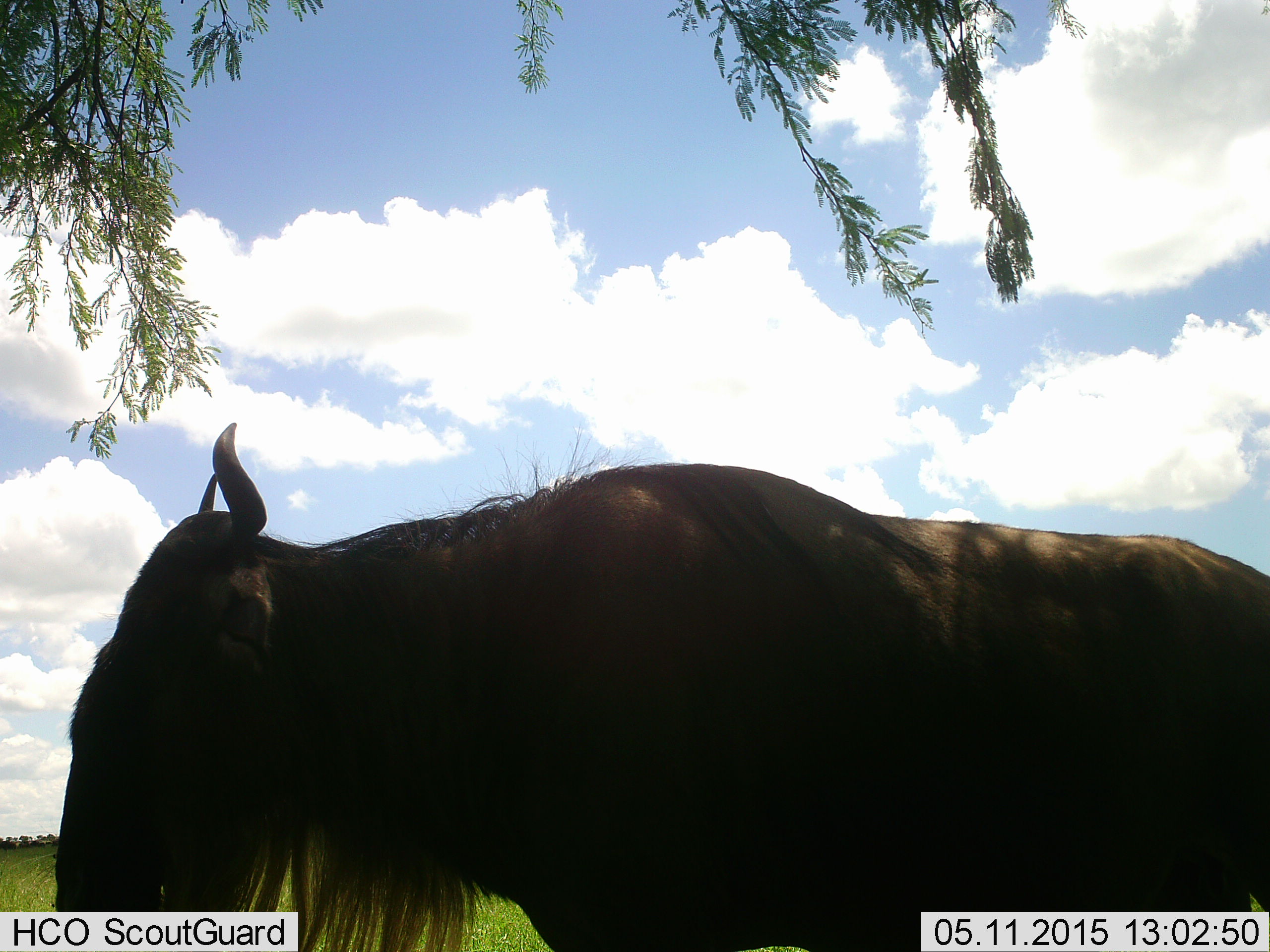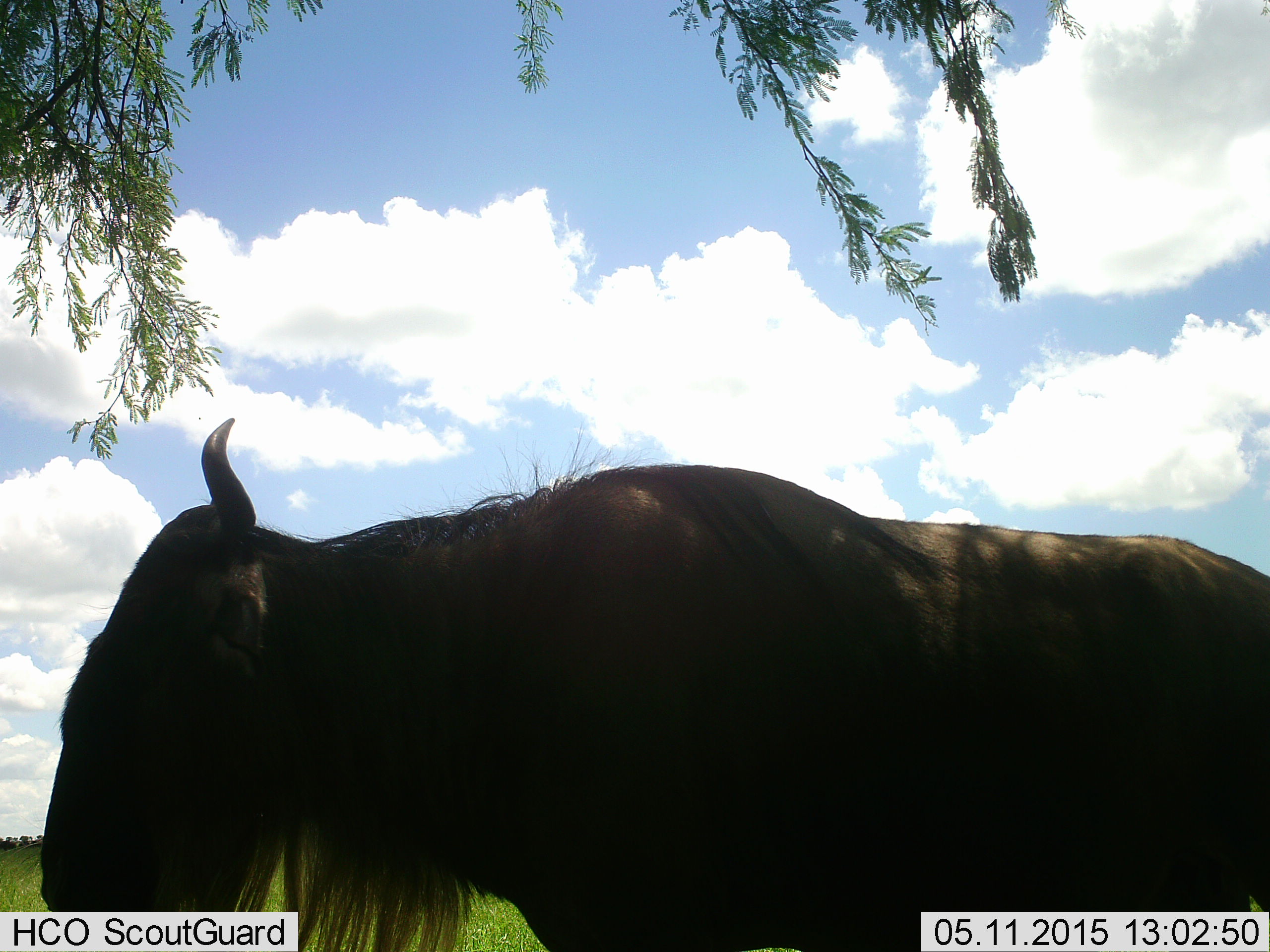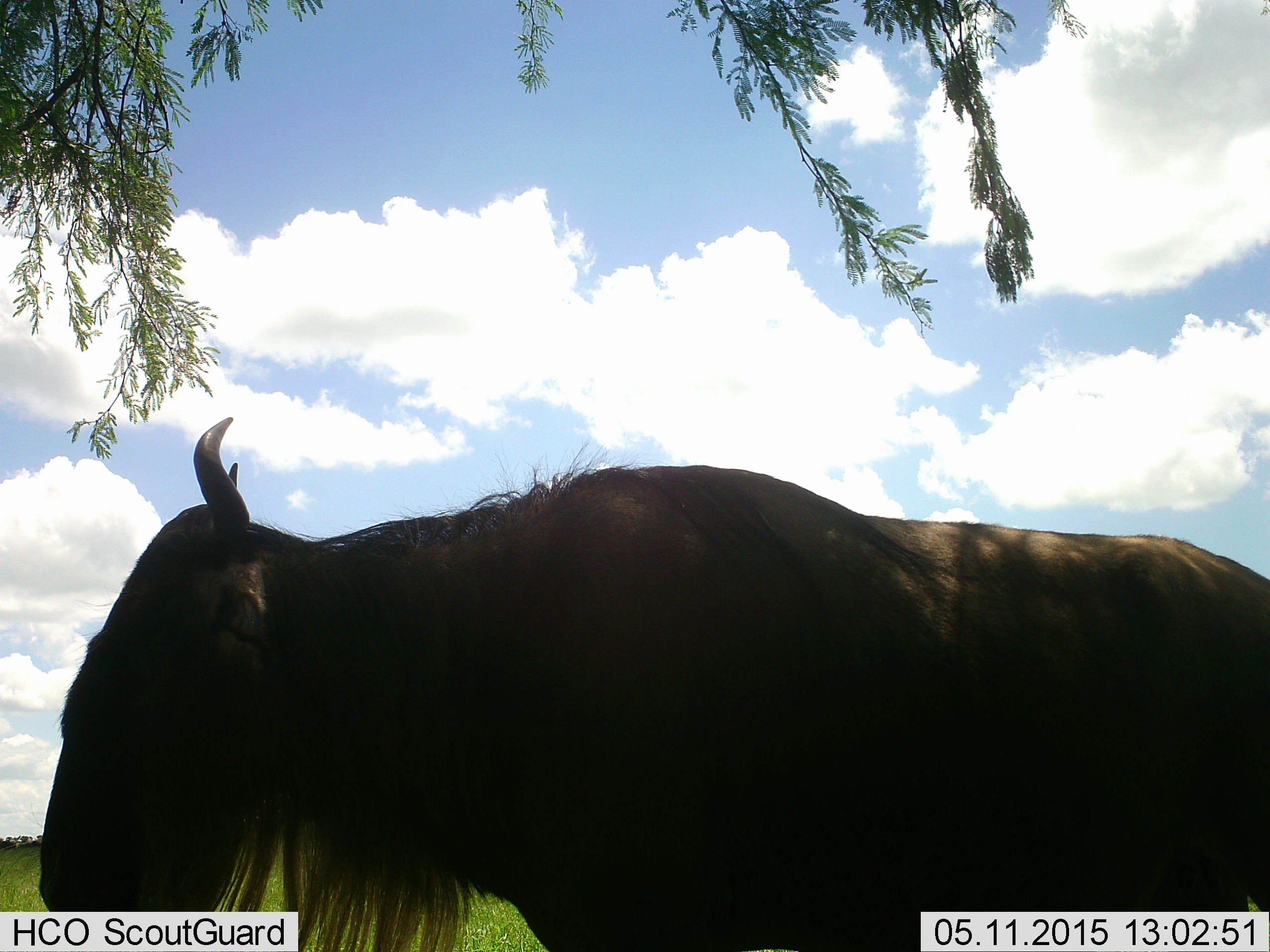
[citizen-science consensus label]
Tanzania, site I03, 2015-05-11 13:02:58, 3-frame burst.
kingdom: Animalia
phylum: Chordata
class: Mammalia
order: Artiodactyla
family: Bovidae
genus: Connochaetes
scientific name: Connochaetes taurinus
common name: blue wildebeest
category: wildebeest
Wildebeest (blue wildebeest) (Connochaetes taurinus), count 1. Behavior (volunteer vote fractions): standing 90%, resting 10%, moving 0%, interacting 0%. Young present (vote fraction): 0%. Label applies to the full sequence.